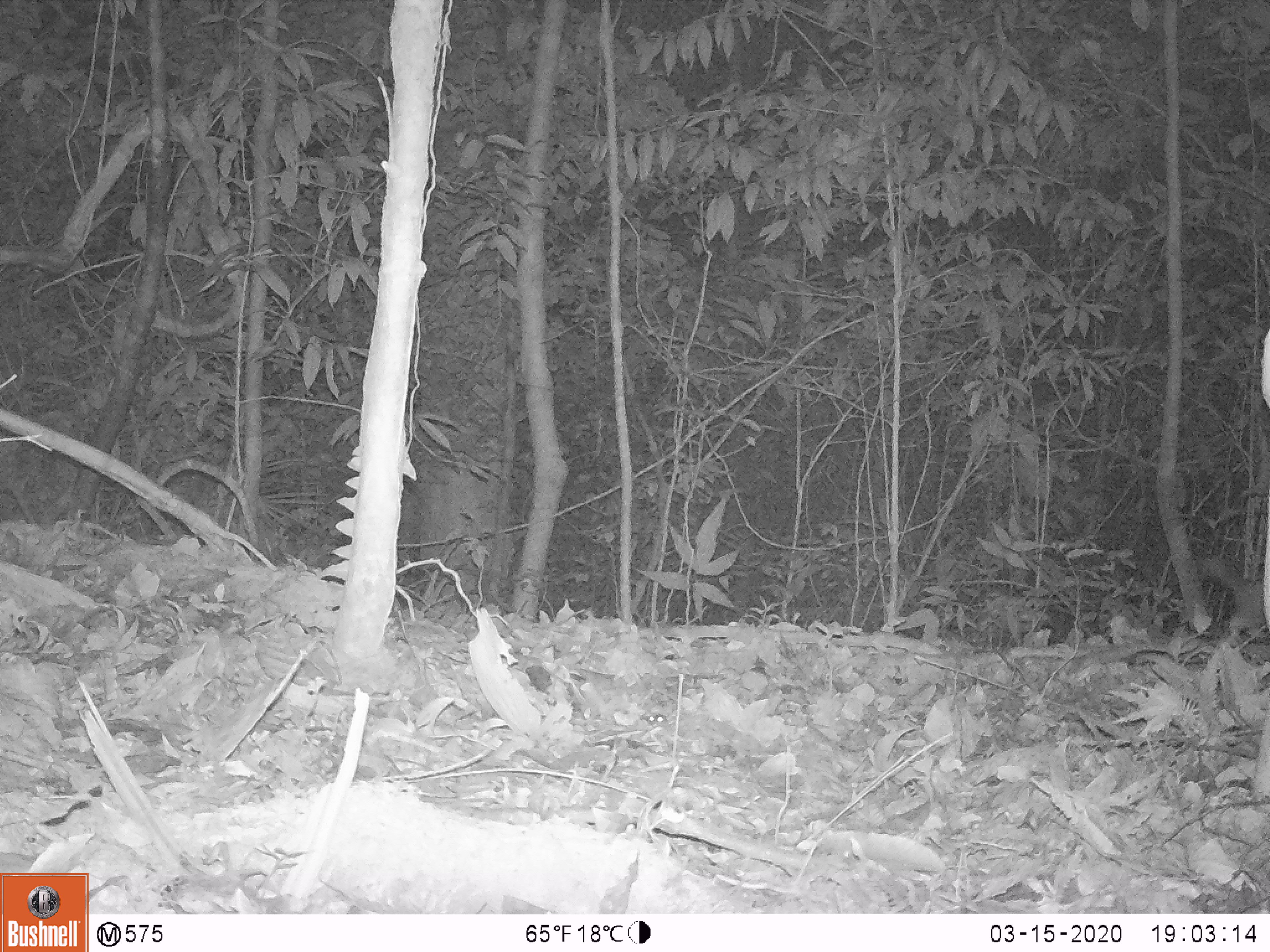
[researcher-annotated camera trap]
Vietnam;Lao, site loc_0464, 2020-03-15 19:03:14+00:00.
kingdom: Animalia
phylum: Chordata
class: Mammalia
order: Rodentia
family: Muridae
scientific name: Muridae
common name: old-world mice and rats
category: unidentified murid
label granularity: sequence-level